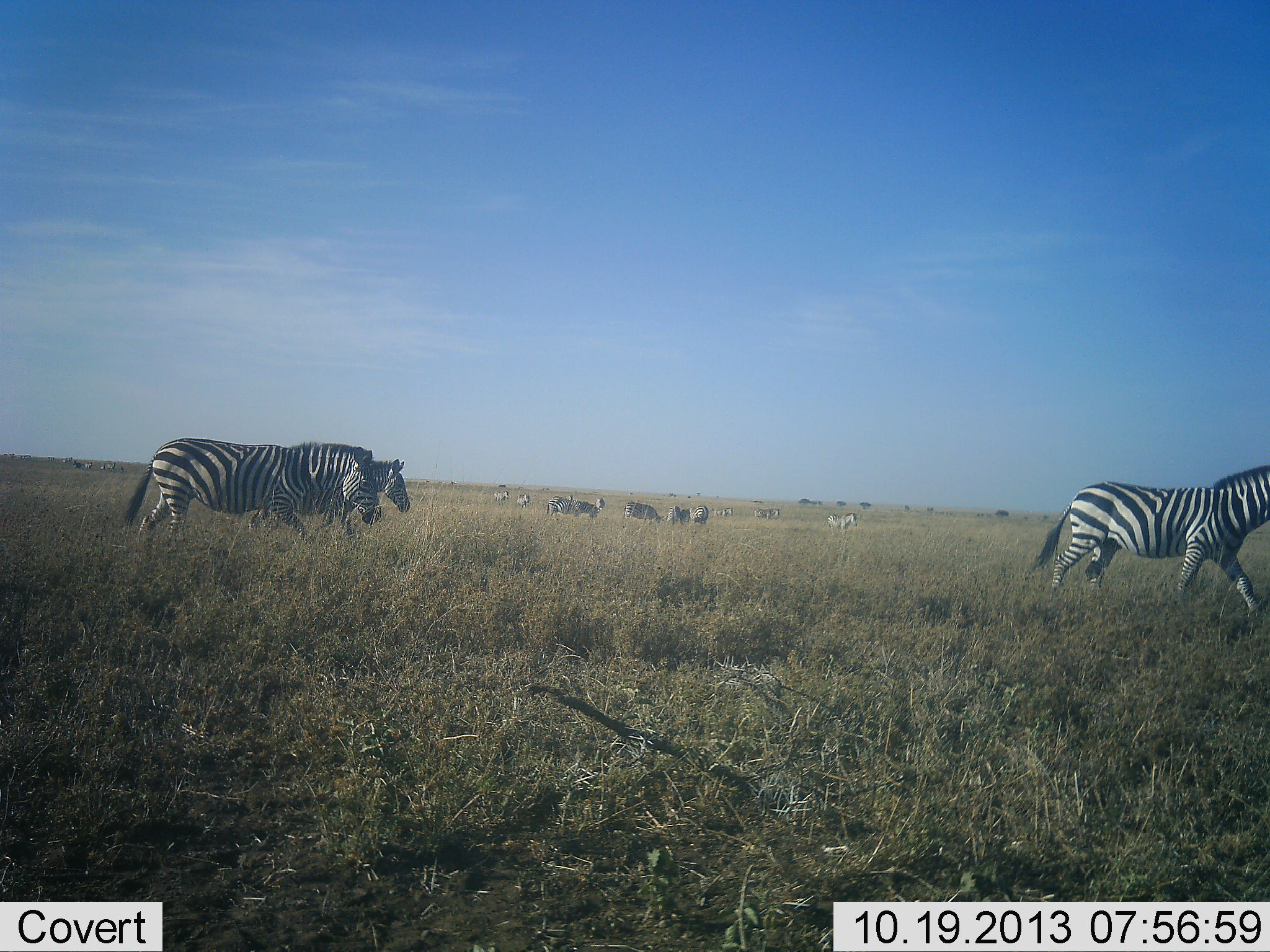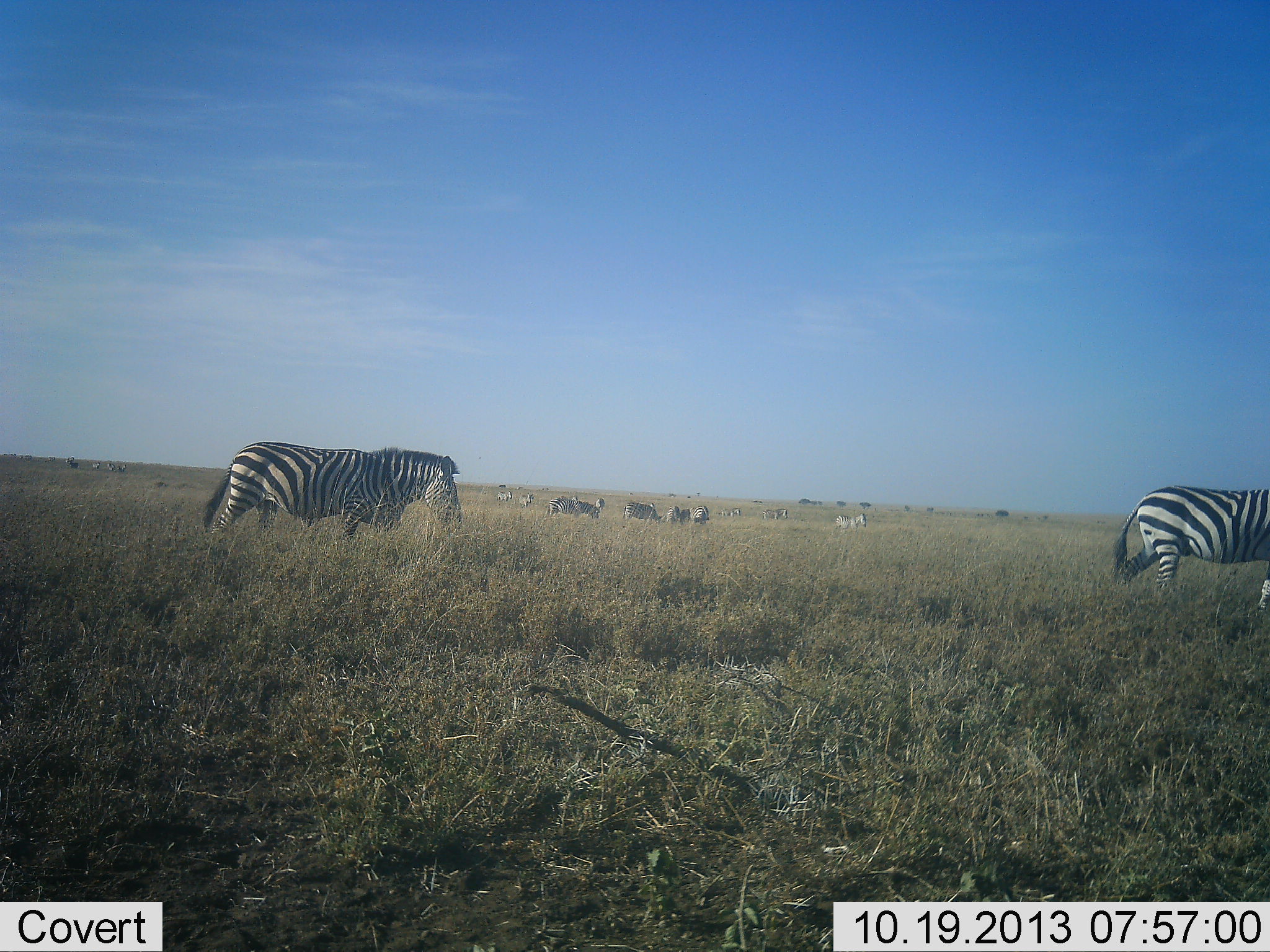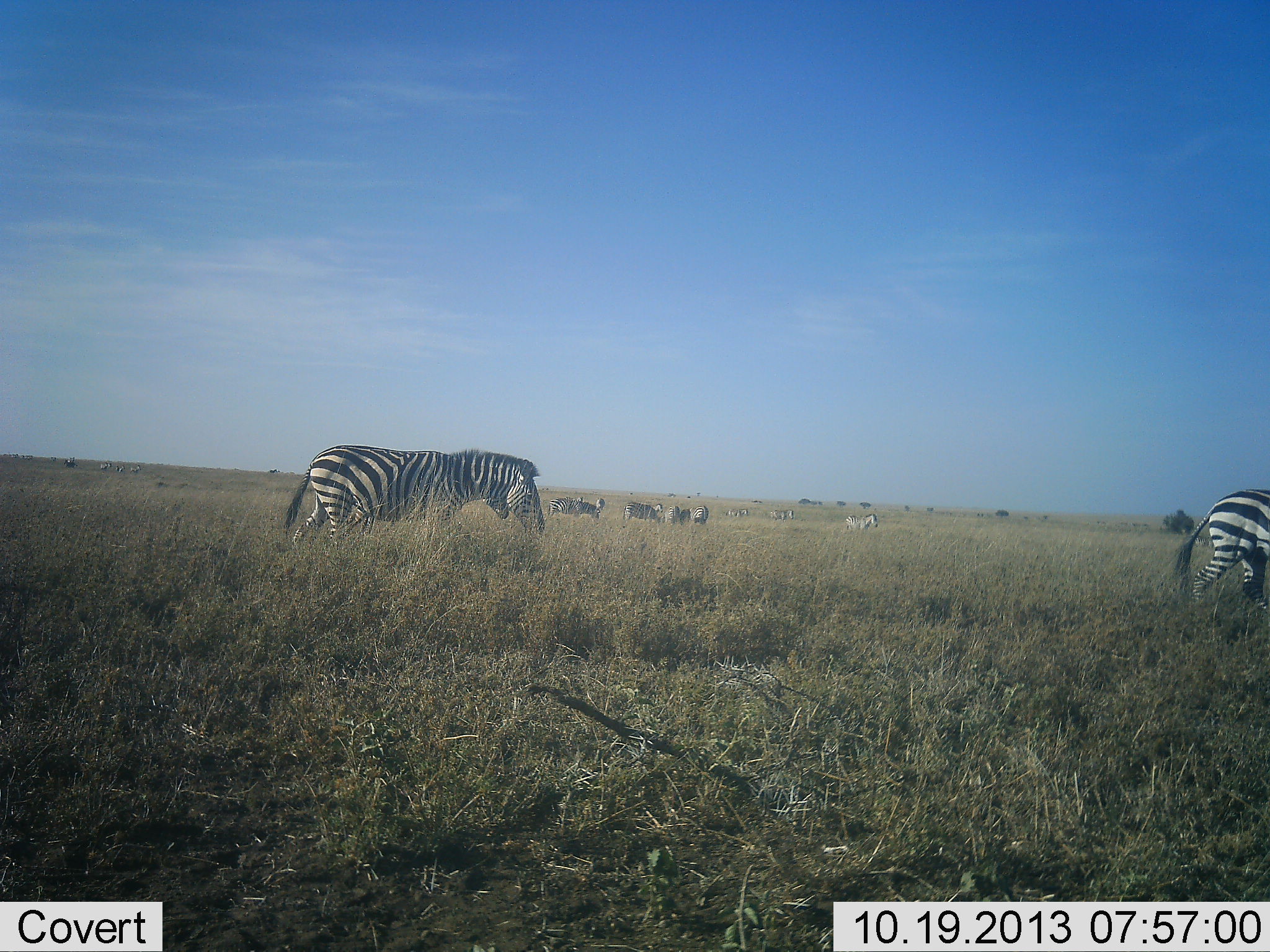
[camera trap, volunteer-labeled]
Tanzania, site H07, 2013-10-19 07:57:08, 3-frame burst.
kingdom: Animalia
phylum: Chordata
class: Mammalia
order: Perissodactyla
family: Equidae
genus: Equus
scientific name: Equus quagga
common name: plains zebra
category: zebra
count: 11-50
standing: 39%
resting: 0%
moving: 83%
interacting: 4%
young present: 0%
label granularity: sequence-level